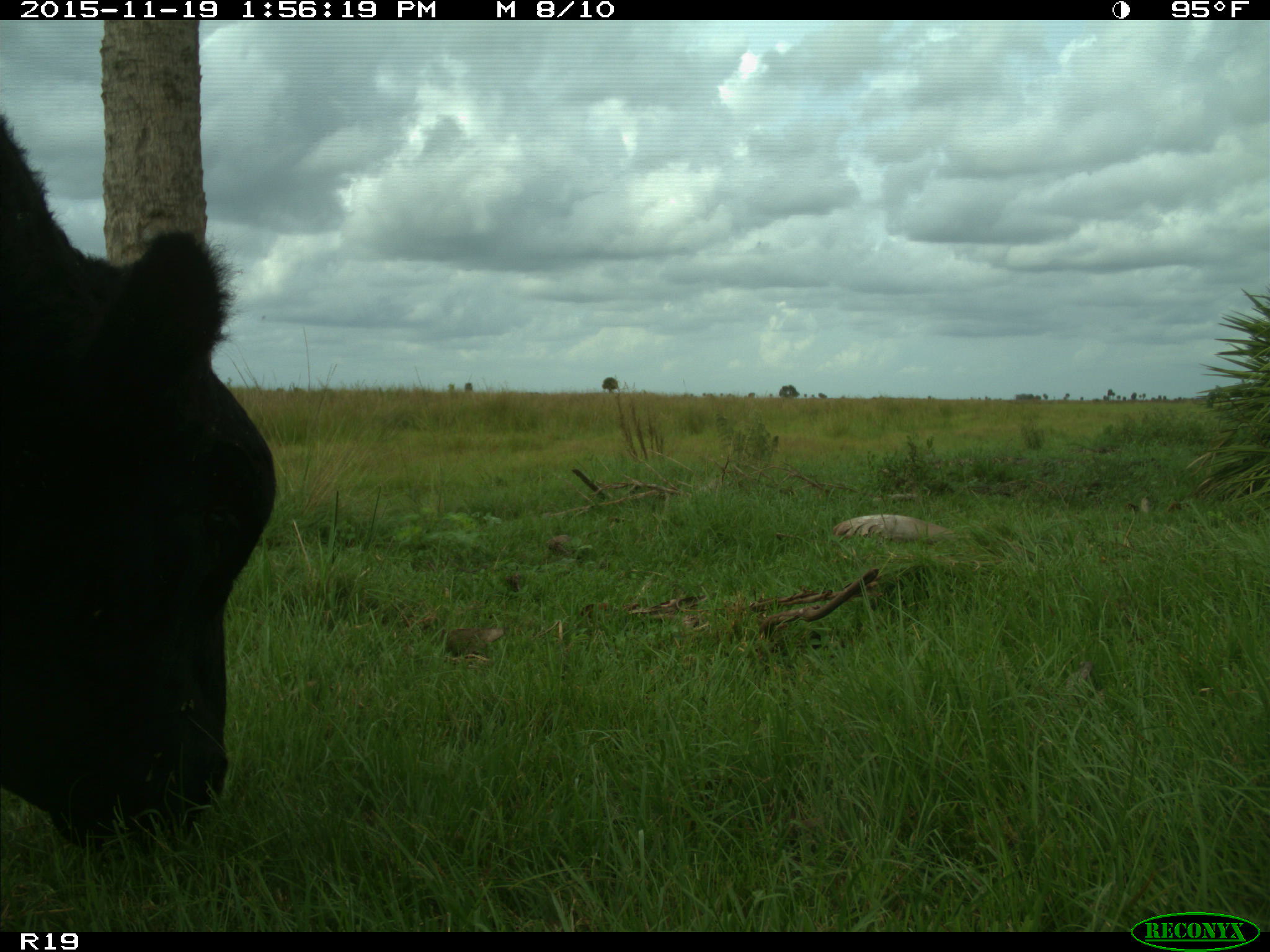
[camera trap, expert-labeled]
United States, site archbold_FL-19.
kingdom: Animalia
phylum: Chordata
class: Mammalia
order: Artiodactyla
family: Bovidae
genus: Bos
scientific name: Bos taurus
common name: domestic cow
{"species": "Bos taurus (domestic cow)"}